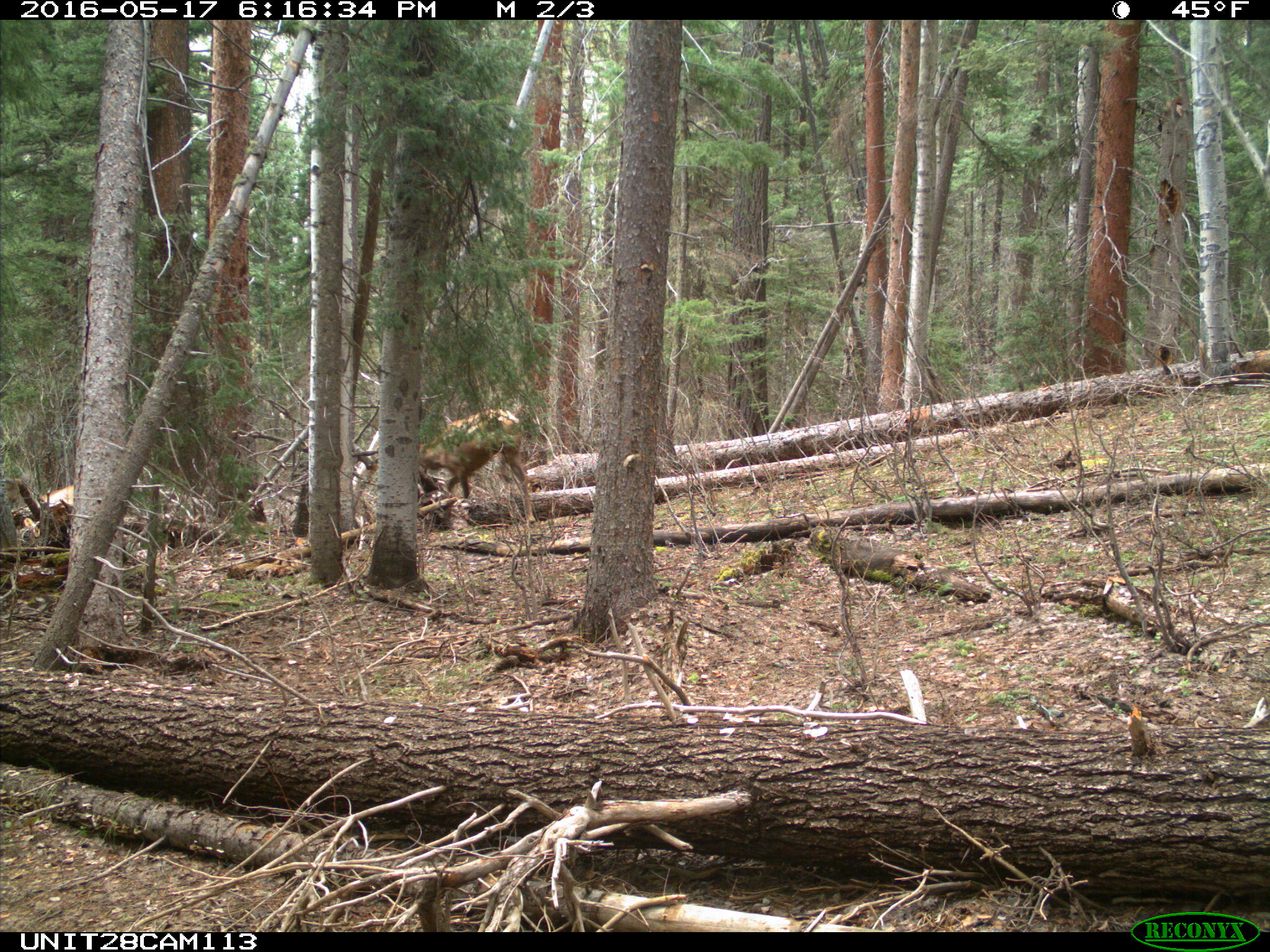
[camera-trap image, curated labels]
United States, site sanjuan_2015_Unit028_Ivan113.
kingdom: Animalia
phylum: Chordata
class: Mammalia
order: Artiodactyla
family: Cervidae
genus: Cervus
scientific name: Cervus elaphus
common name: red deer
Cervus elaphus (red deer).